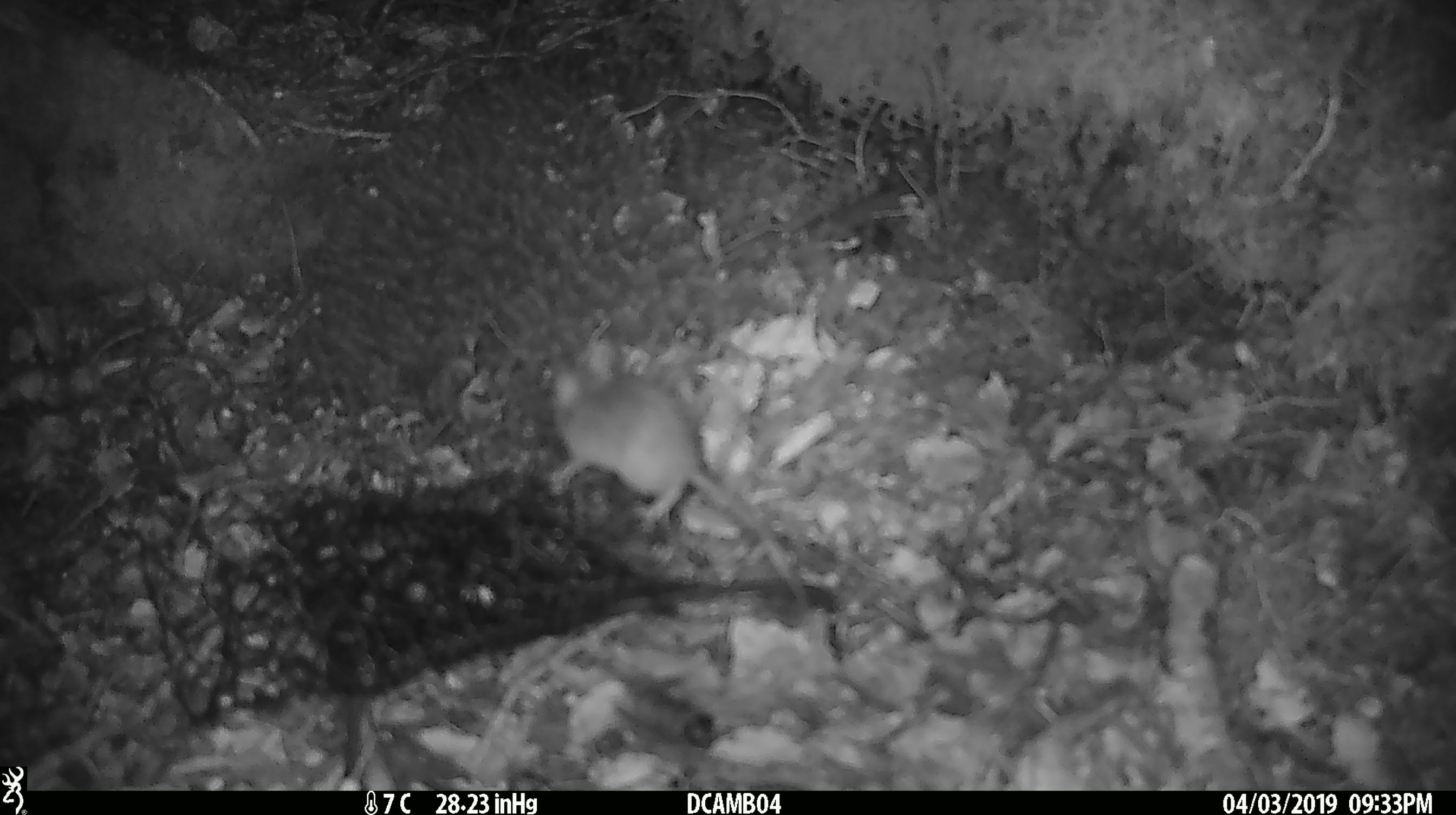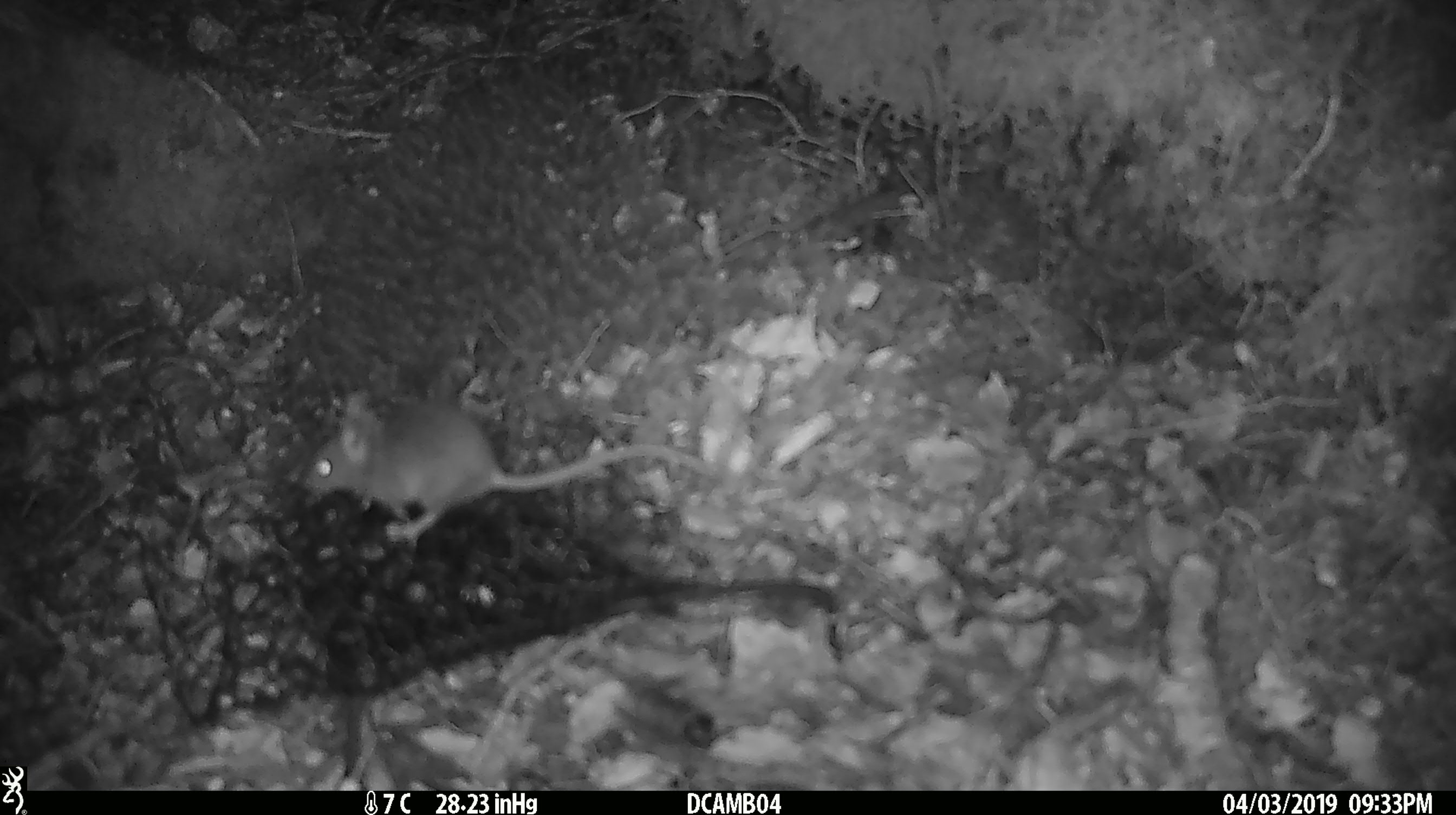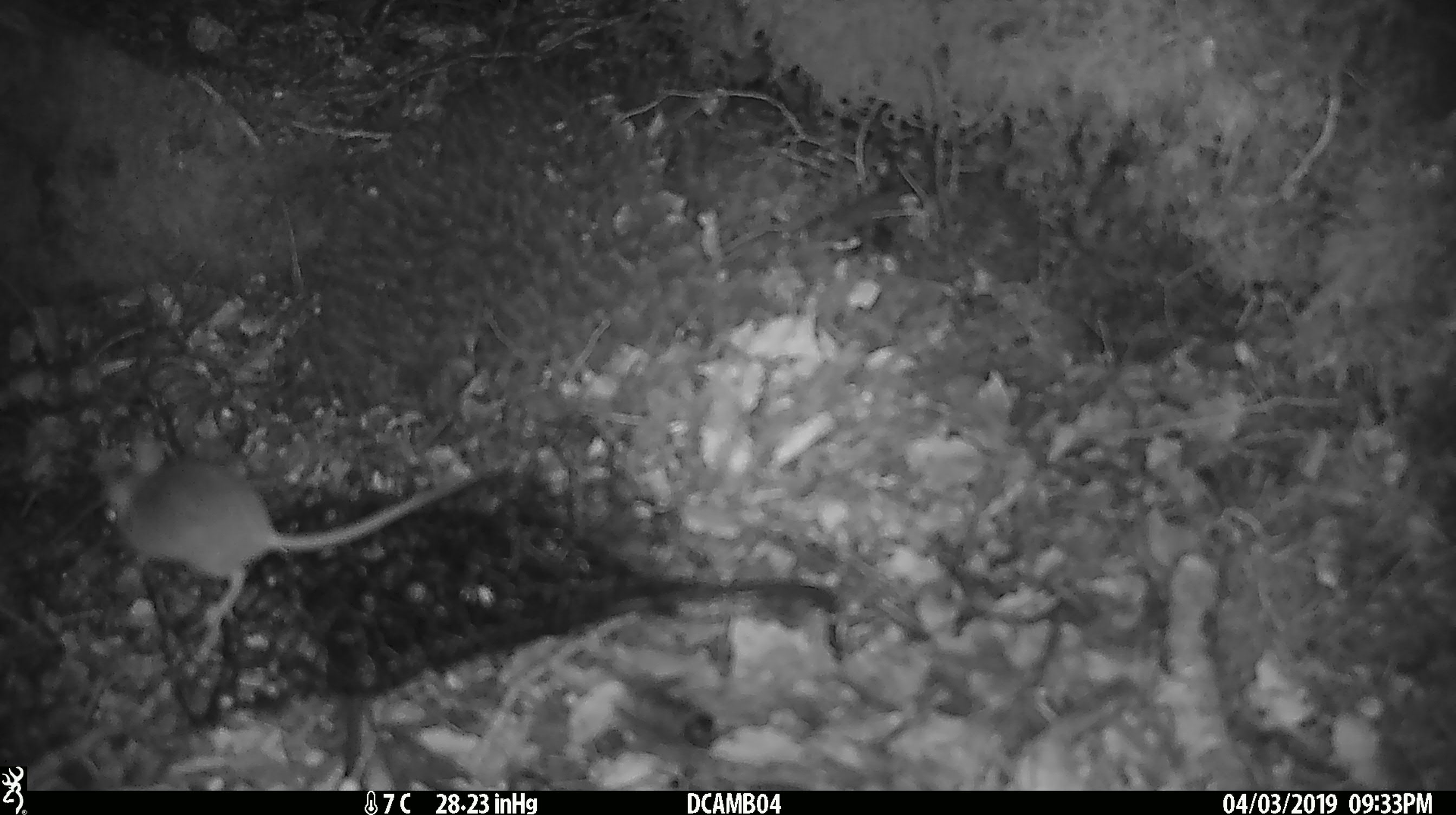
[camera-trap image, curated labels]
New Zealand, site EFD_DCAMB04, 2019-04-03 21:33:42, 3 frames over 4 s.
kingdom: Animalia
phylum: Chordata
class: Mammalia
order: Rodentia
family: Muridae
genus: Mus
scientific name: Mus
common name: mouse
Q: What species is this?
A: Mouse (Mus).